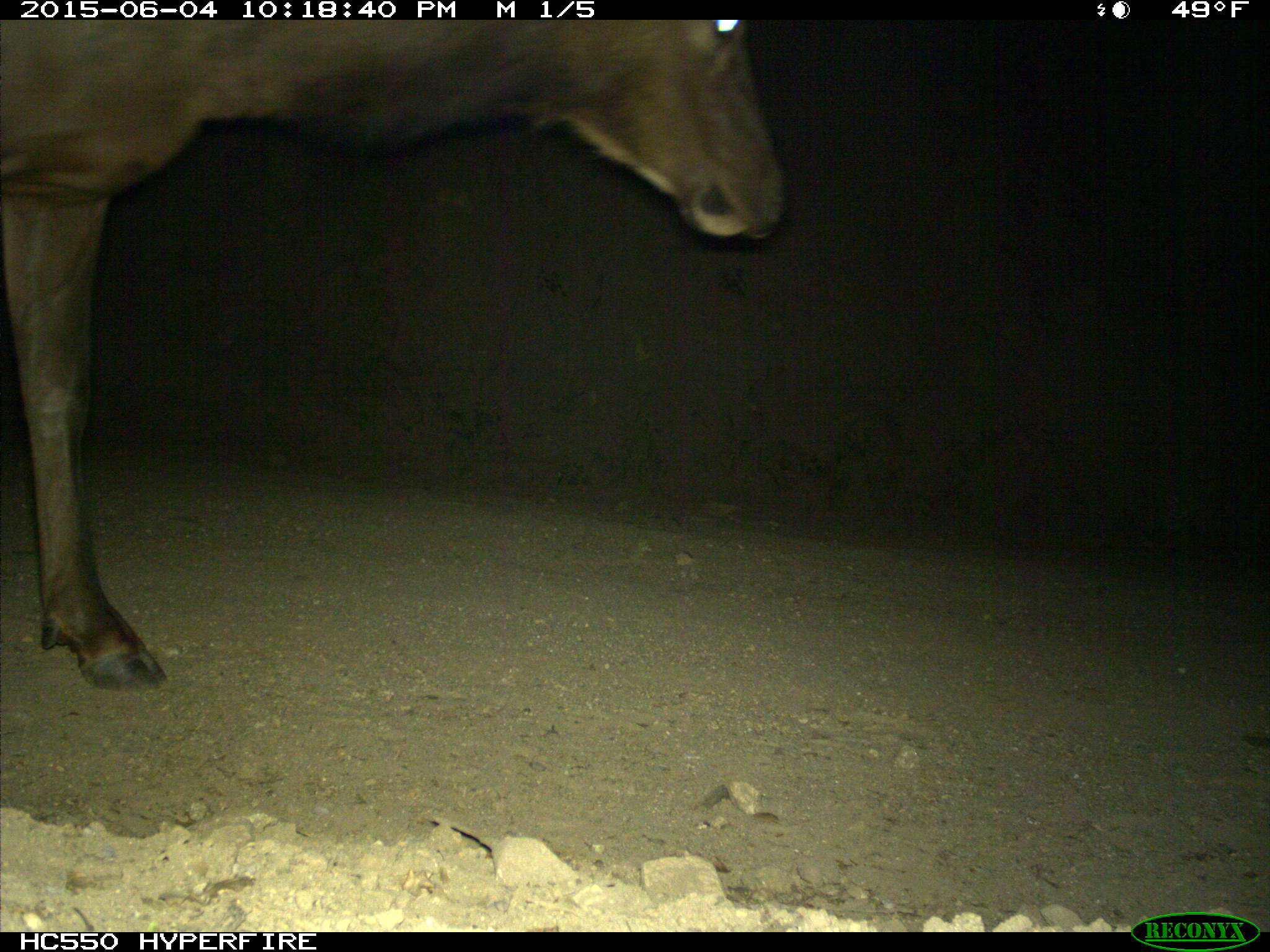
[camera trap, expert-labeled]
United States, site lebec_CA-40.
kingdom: Animalia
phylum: Chordata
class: Mammalia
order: Artiodactyla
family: Cervidae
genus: Cervus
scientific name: Cervus canadensis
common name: elk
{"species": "Cervus canadensis (elk)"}